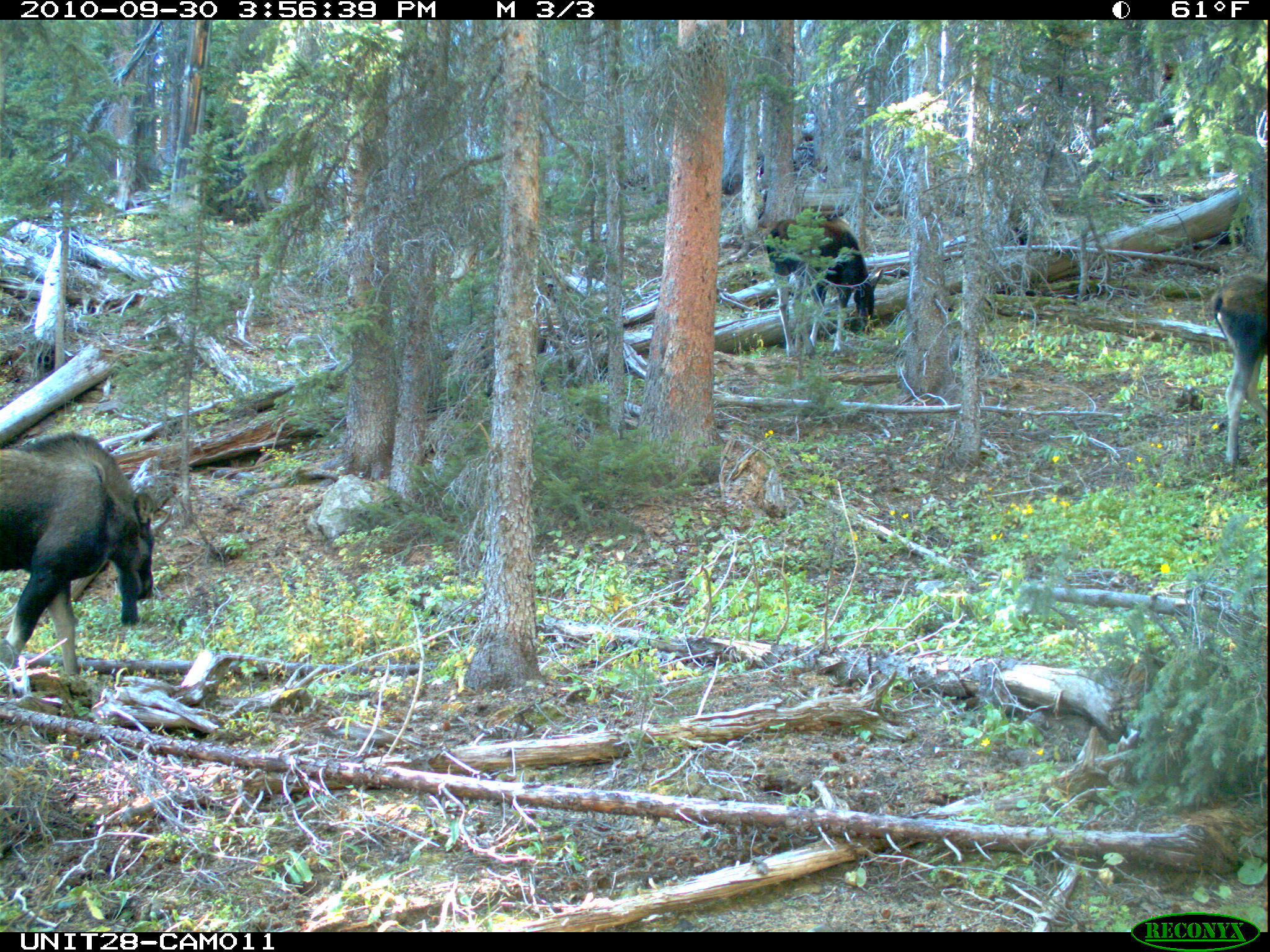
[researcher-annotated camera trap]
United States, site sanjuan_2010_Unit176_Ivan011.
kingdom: Animalia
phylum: Chordata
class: Mammalia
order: Artiodactyla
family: Cervidae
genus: Alces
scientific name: Alces alces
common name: moose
Alces alces (moose).